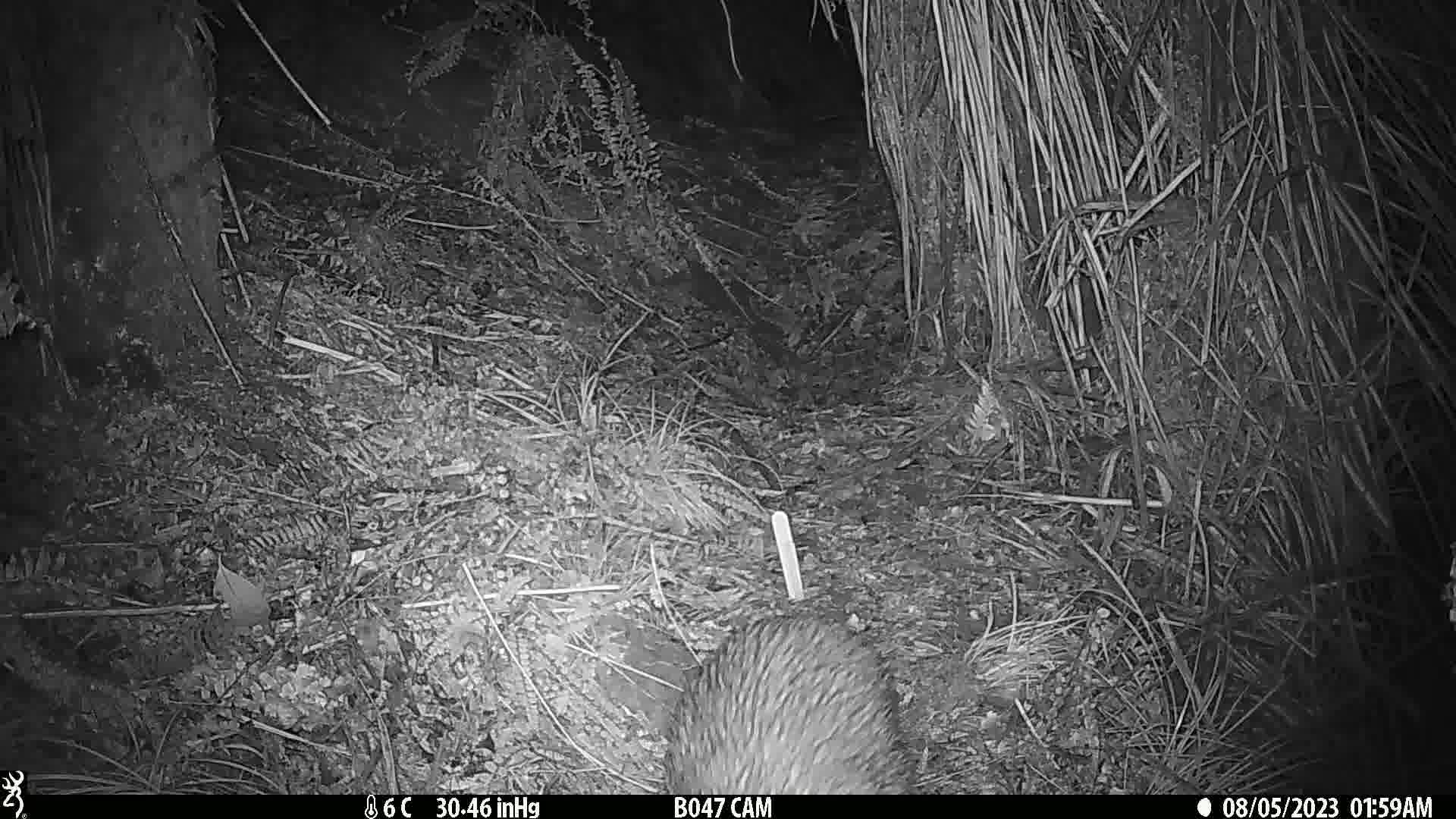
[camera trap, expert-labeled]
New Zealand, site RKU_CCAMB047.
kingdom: Animalia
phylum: Chordata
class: Aves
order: Apterygiformes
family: Apterygidae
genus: Apteryx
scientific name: Apteryx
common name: kiwi